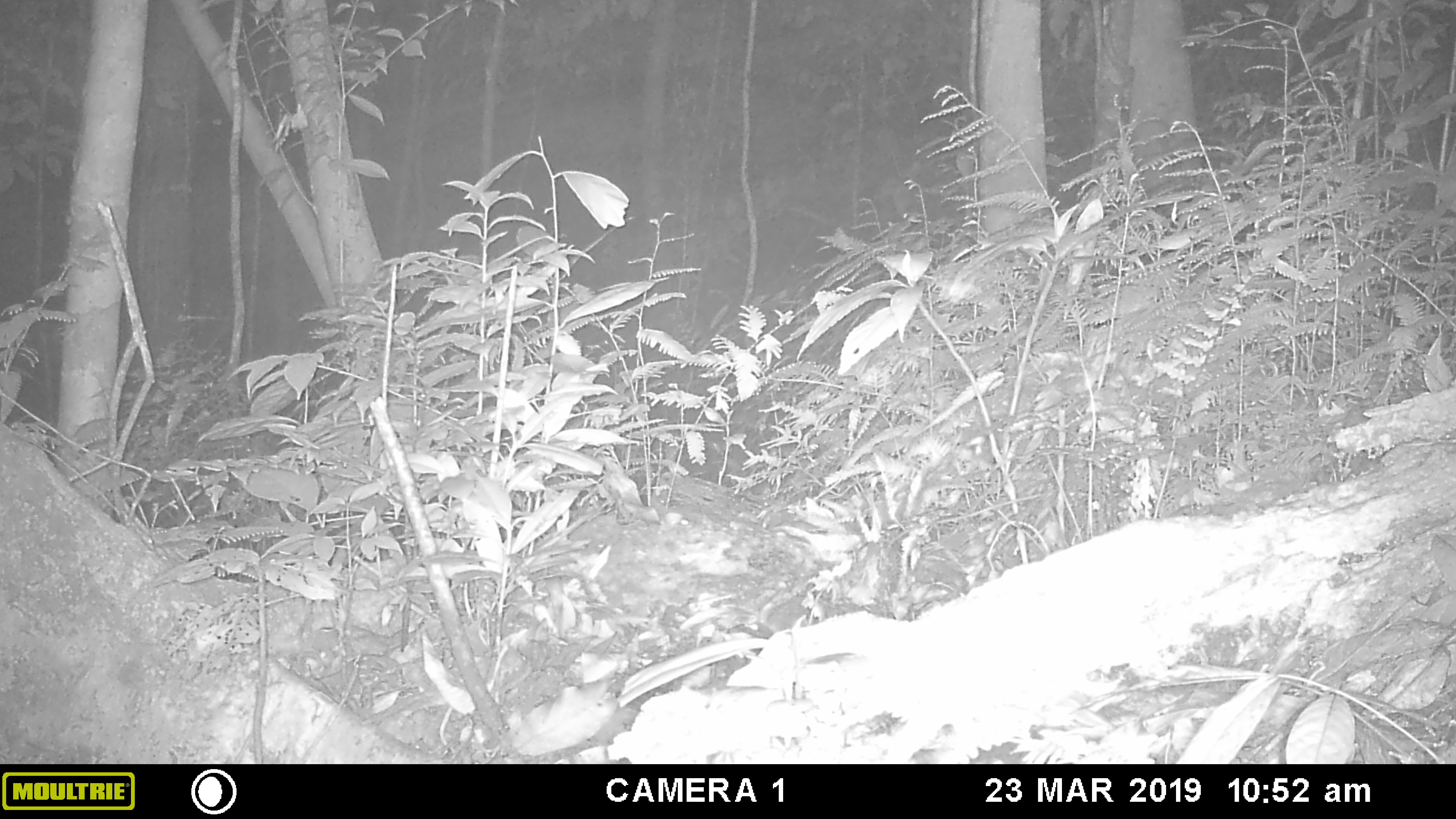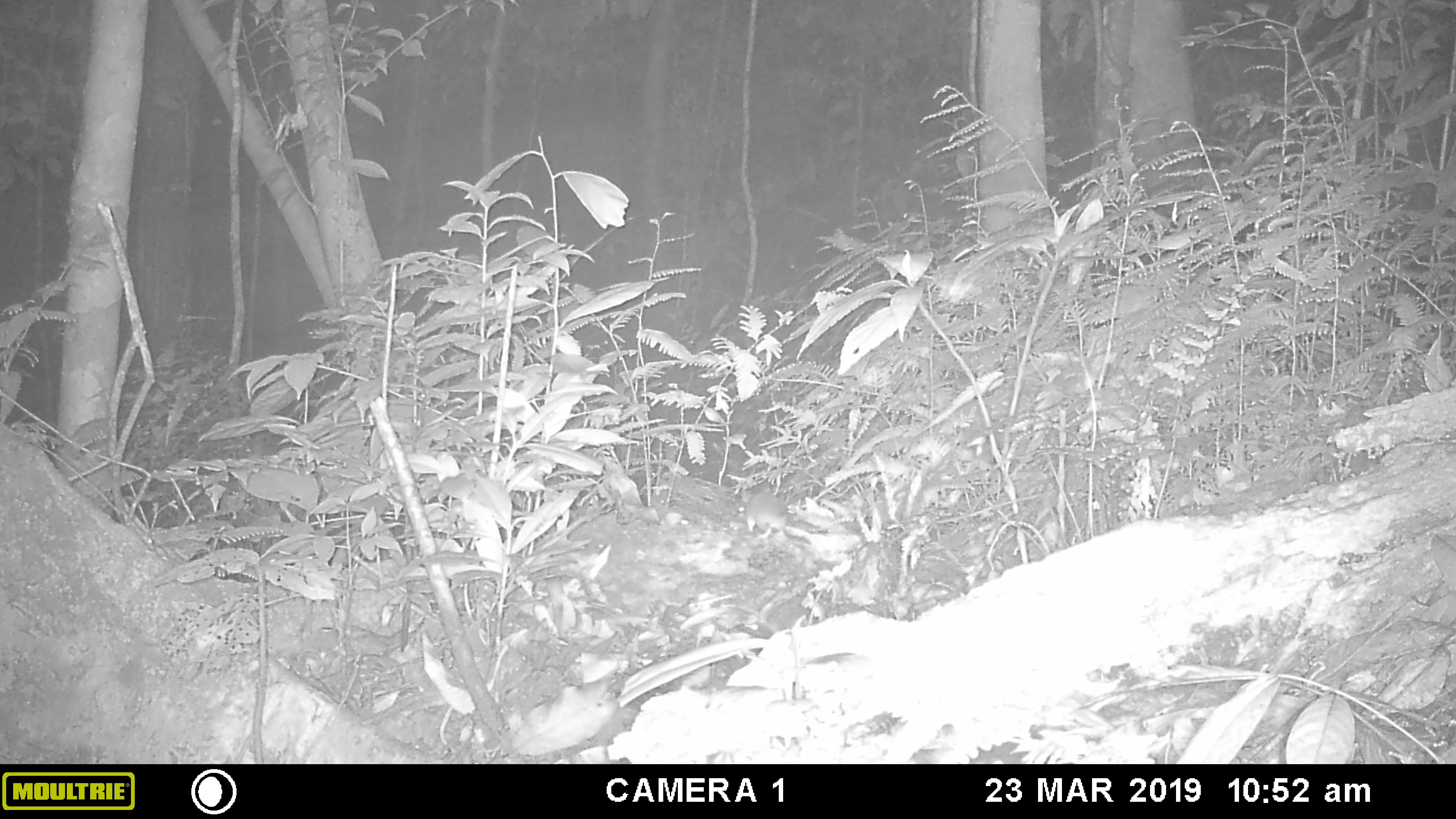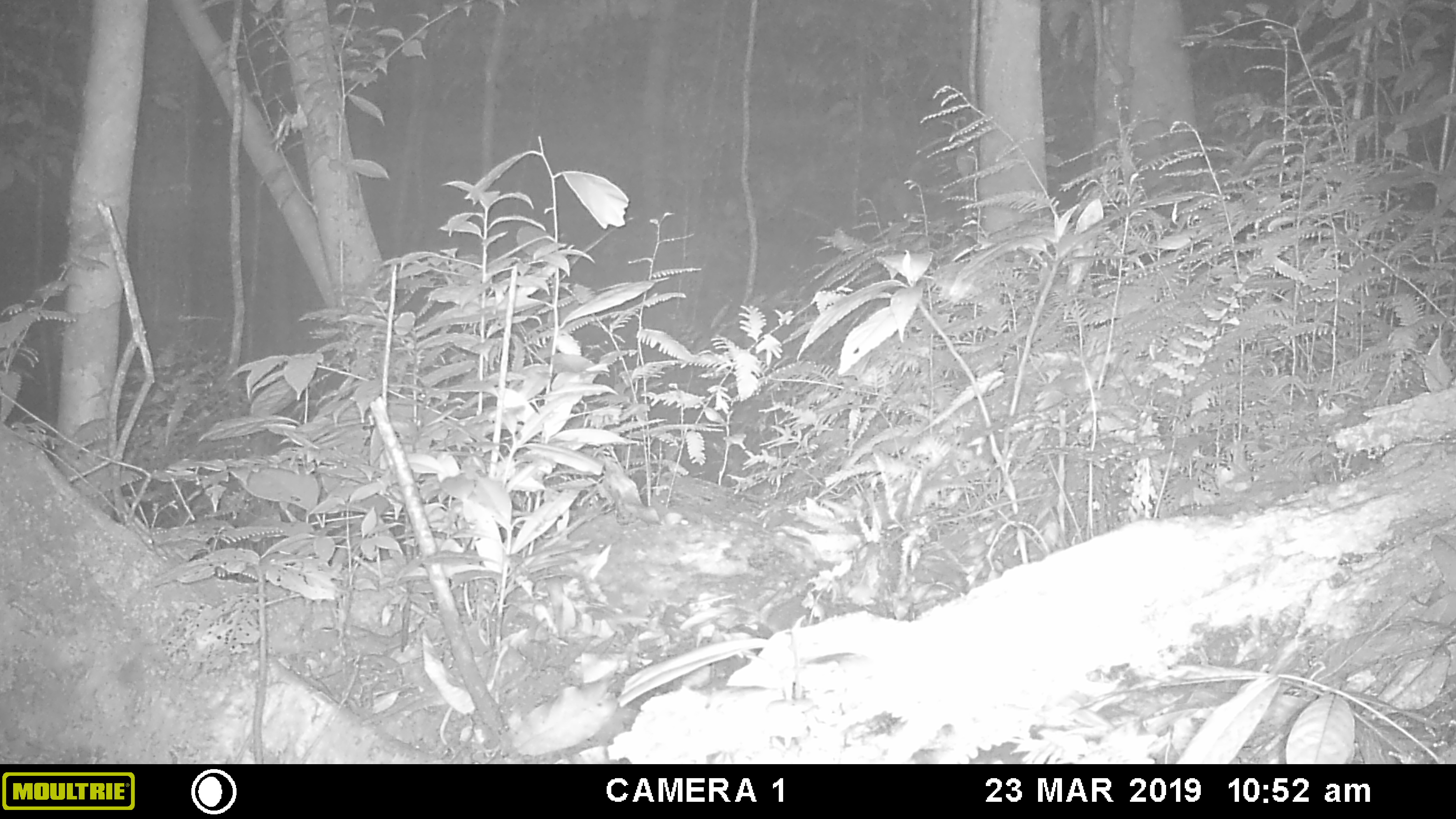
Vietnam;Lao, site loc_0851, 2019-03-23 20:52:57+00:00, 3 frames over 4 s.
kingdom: Animalia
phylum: Chordata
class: Mammalia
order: Rodentia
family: Muridae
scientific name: Muridae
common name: old-world mice and rats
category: unidentified murid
Unidentified murid (old-world mice and rats) (Muridae). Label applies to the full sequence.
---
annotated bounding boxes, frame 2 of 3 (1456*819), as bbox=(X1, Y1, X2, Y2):
unidentified murid: bbox=(740, 480, 788, 540)